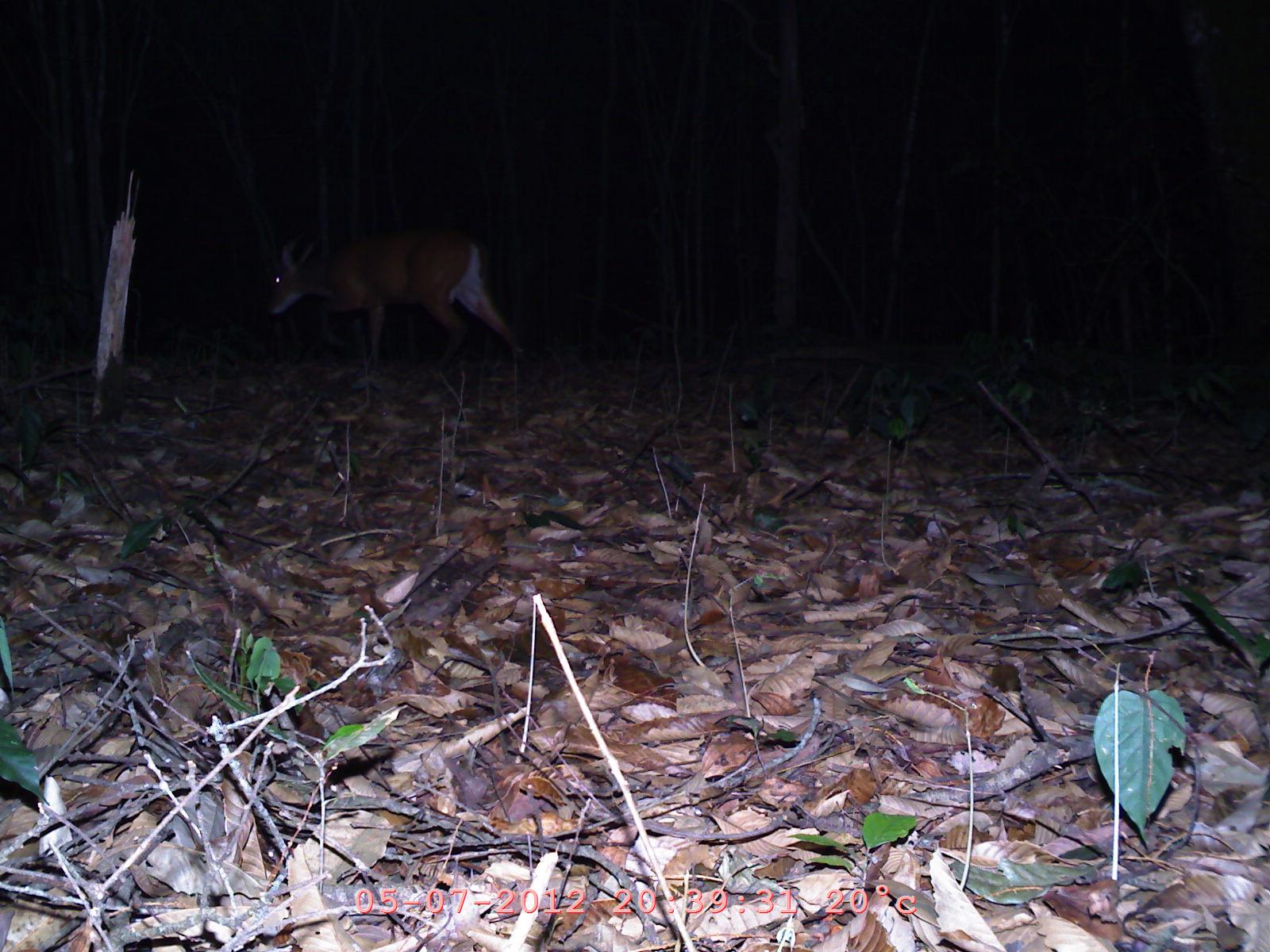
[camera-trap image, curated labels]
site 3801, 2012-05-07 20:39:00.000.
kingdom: Animalia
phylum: Chordata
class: Mammalia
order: Artiodactyla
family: Cervidae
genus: Muntiacus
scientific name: Muntiacus muntjak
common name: southern red muntjac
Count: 1.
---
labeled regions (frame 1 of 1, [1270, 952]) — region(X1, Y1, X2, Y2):
muntiacus muntjak: region(267, 222, 524, 394)